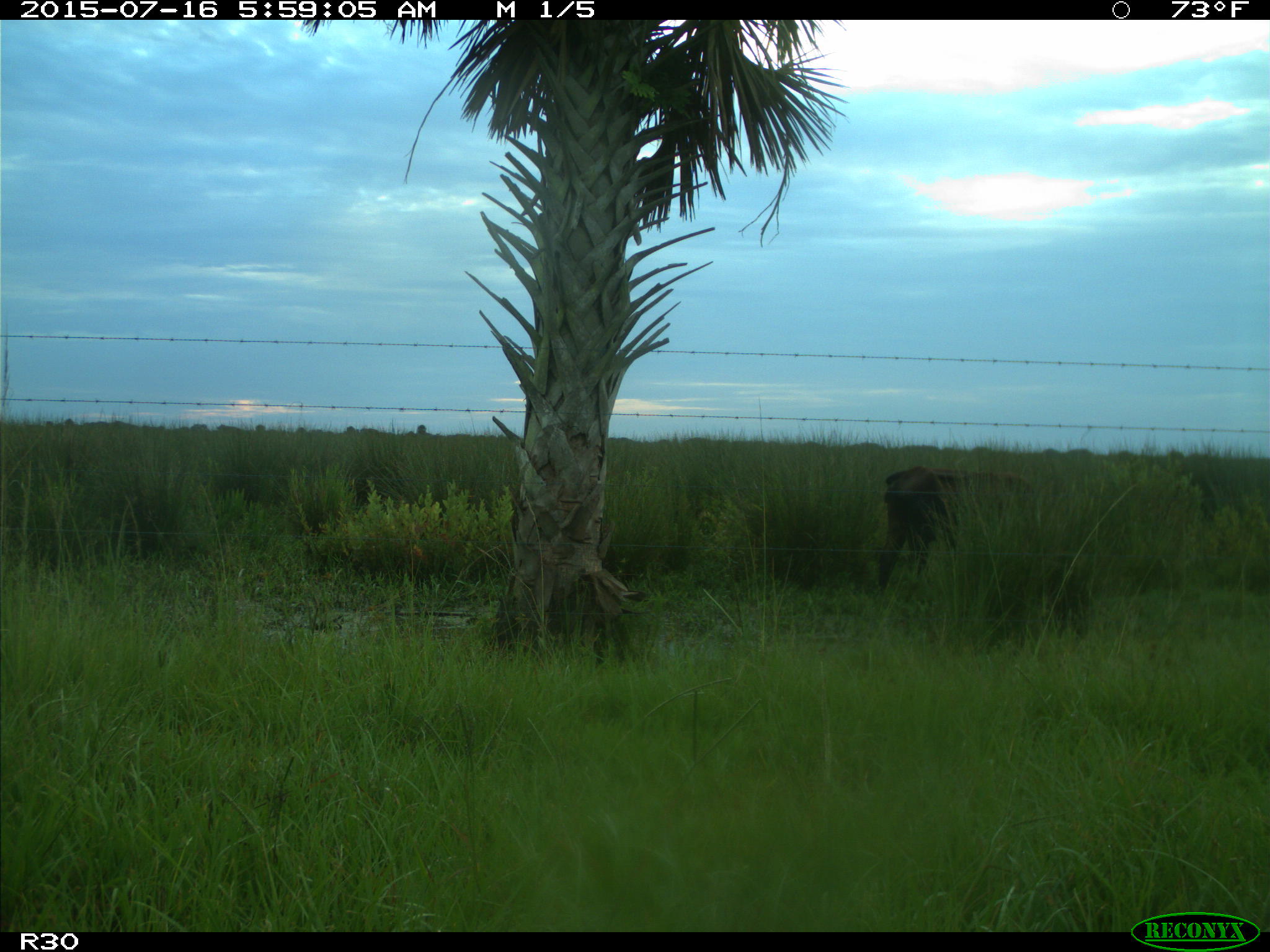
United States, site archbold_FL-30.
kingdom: Animalia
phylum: Chordata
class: Mammalia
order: Artiodactyla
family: Bovidae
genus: Bos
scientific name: Bos taurus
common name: domestic cow